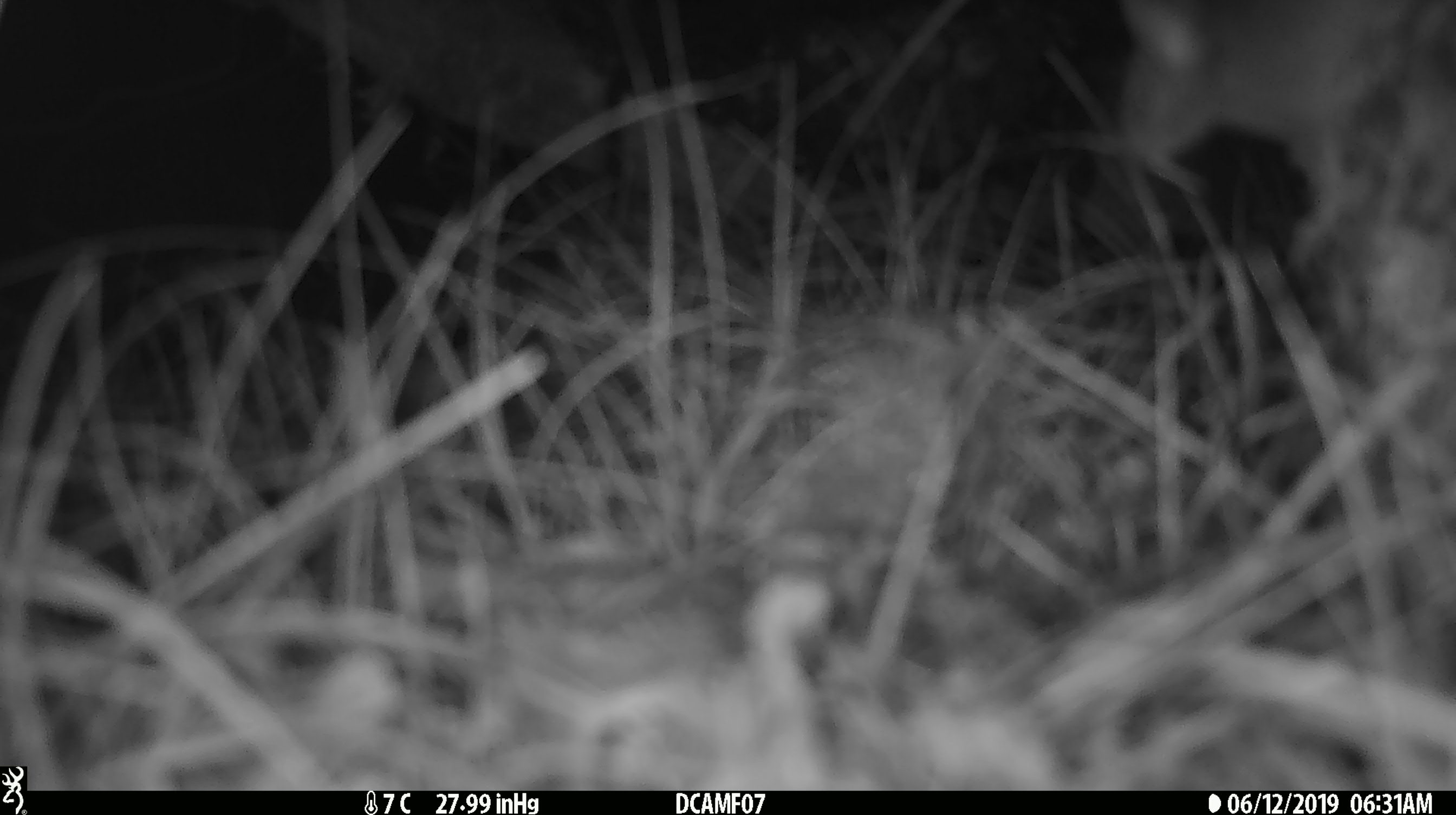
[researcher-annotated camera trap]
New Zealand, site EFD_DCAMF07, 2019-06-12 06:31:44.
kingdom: Animalia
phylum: Chordata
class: Mammalia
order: Rodentia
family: Muridae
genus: Mus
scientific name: Mus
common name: mouse